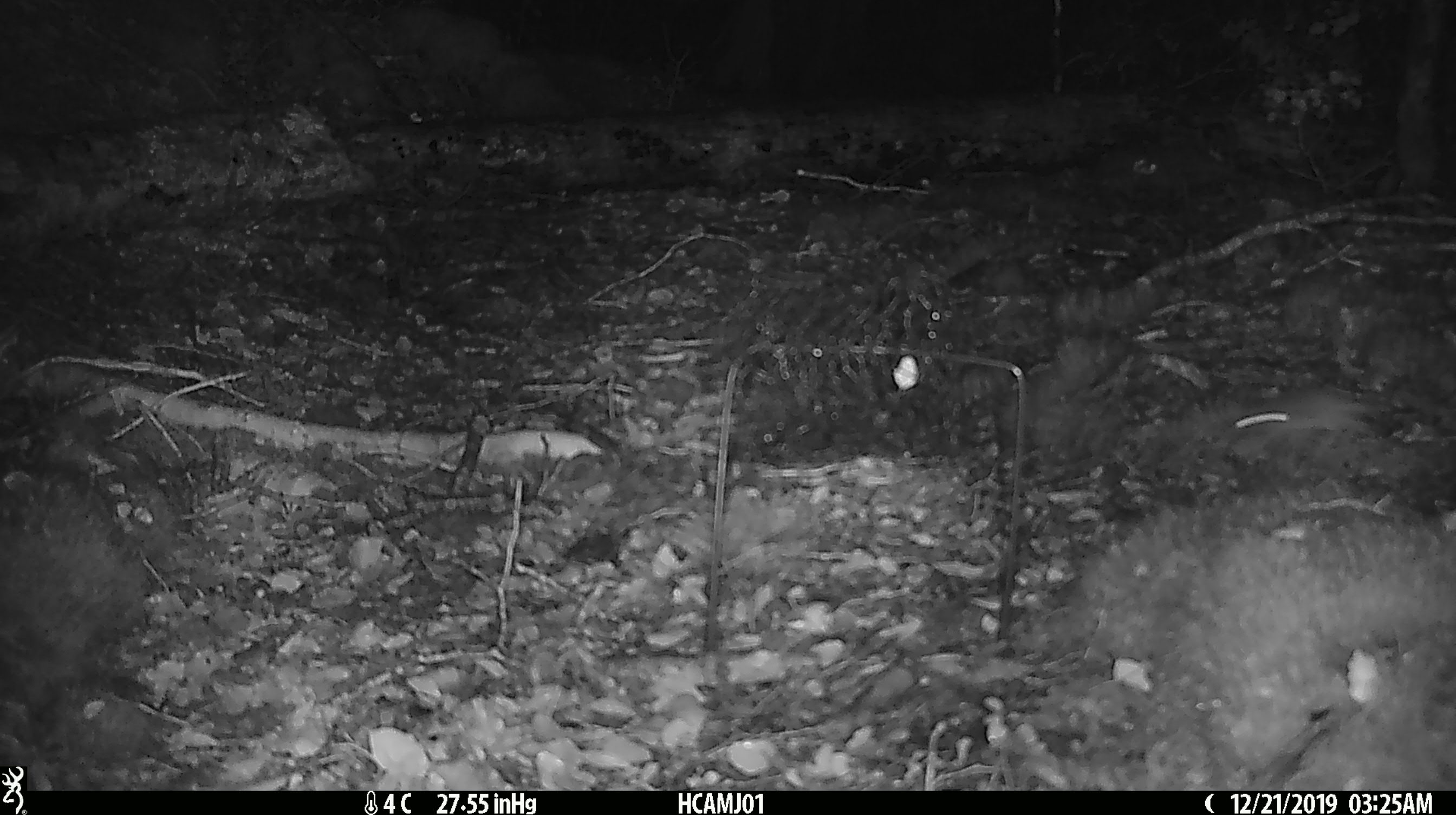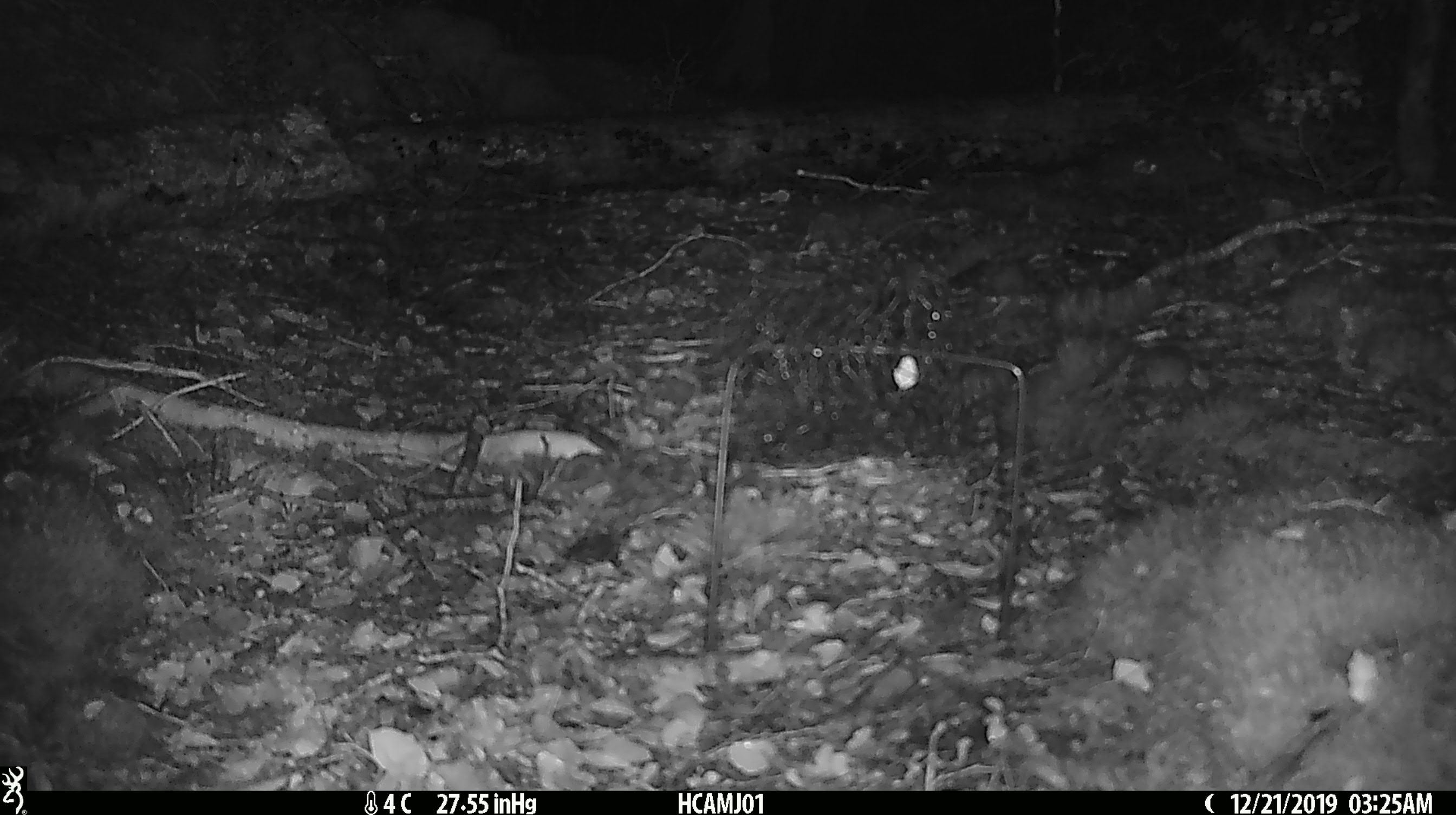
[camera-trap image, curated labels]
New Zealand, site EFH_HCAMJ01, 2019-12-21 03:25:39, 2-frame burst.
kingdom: Animalia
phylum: Chordata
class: Mammalia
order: Rodentia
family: Muridae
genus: Mus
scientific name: Mus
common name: mouse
Mouse (Mus).